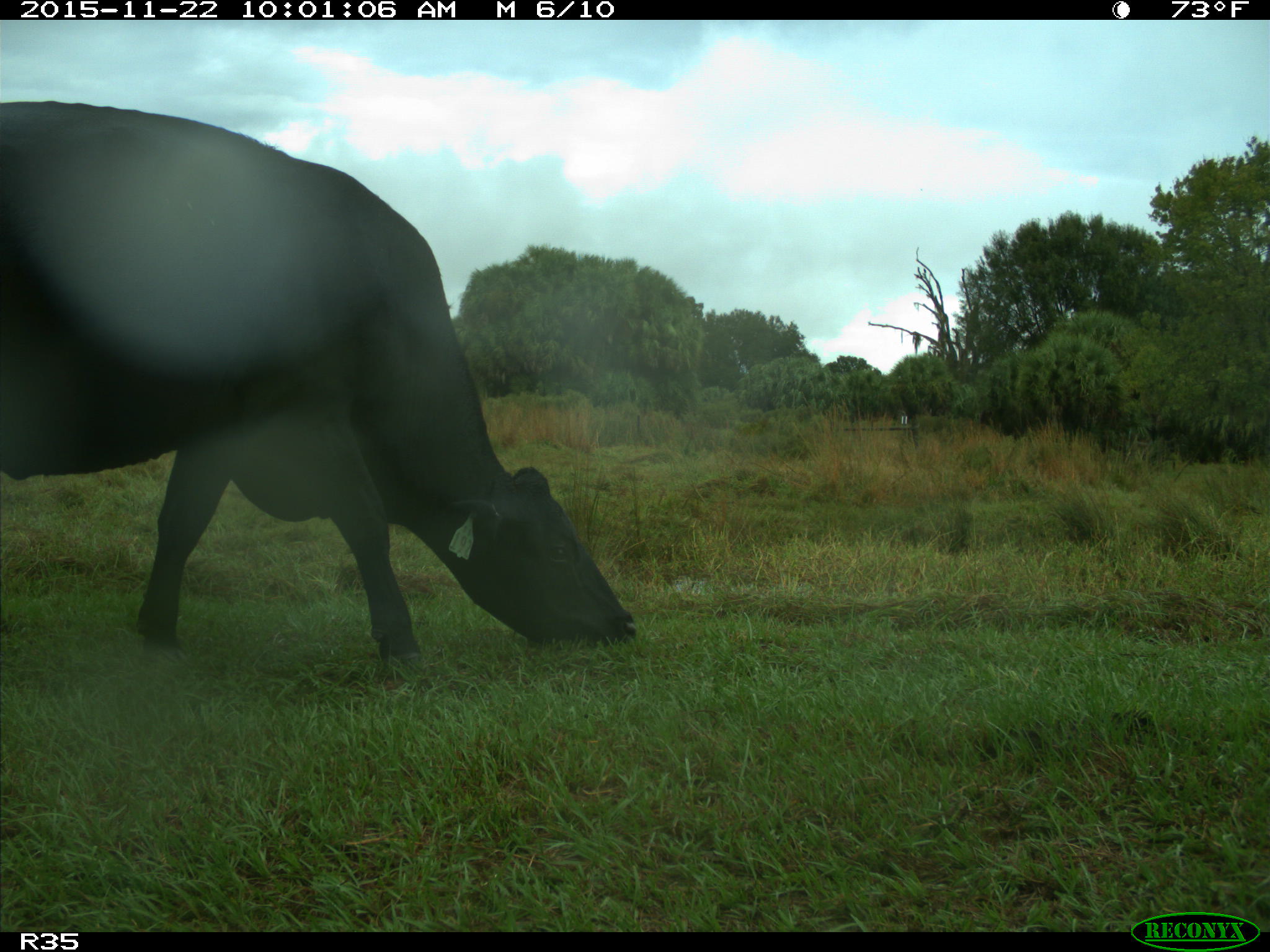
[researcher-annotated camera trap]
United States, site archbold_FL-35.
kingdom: Animalia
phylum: Chordata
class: Mammalia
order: Artiodactyla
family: Bovidae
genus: Bos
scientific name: Bos taurus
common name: domestic cow